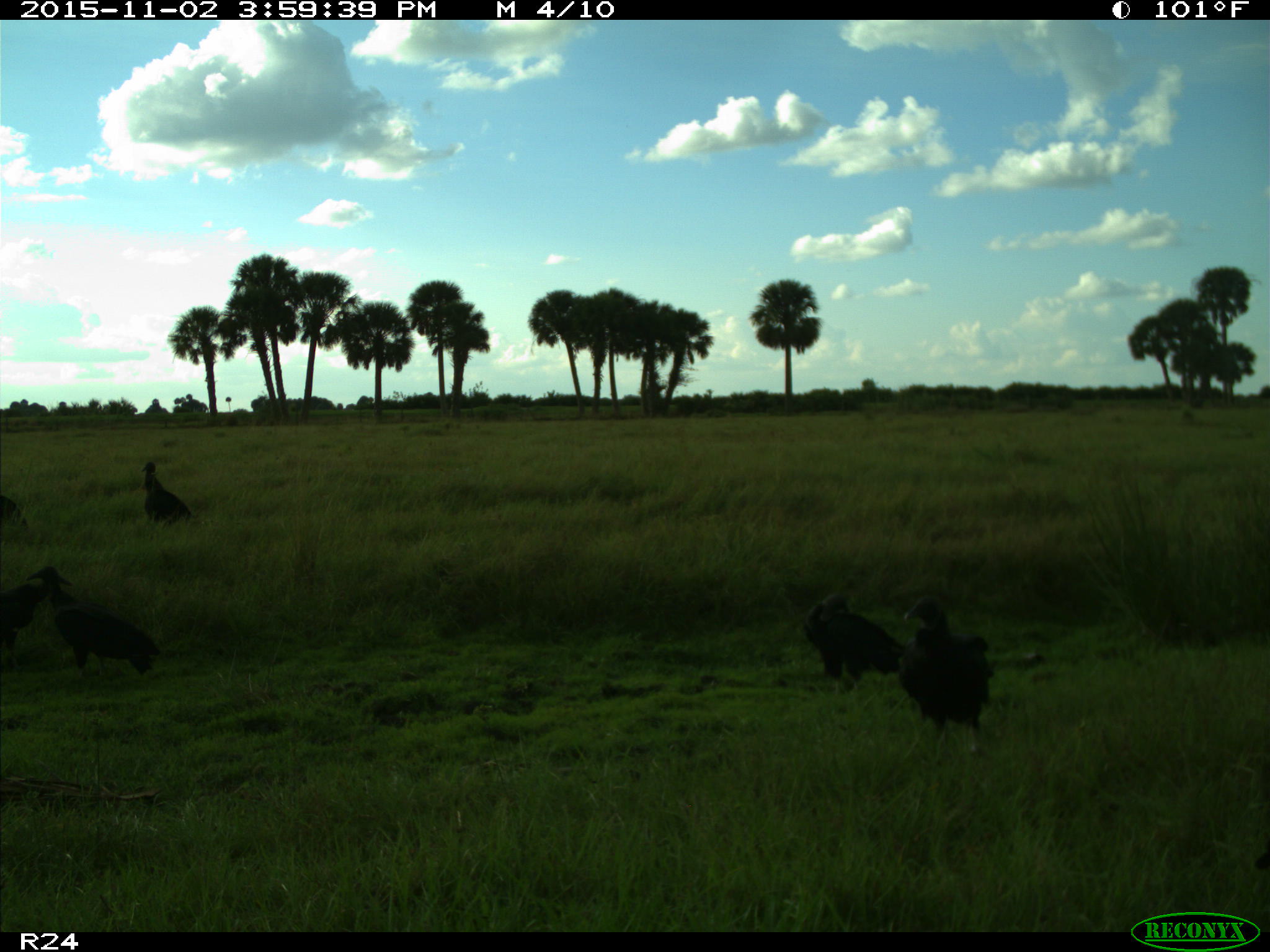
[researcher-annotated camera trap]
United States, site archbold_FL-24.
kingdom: Animalia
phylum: Chordata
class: Aves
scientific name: Aves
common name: birds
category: unidentified bird